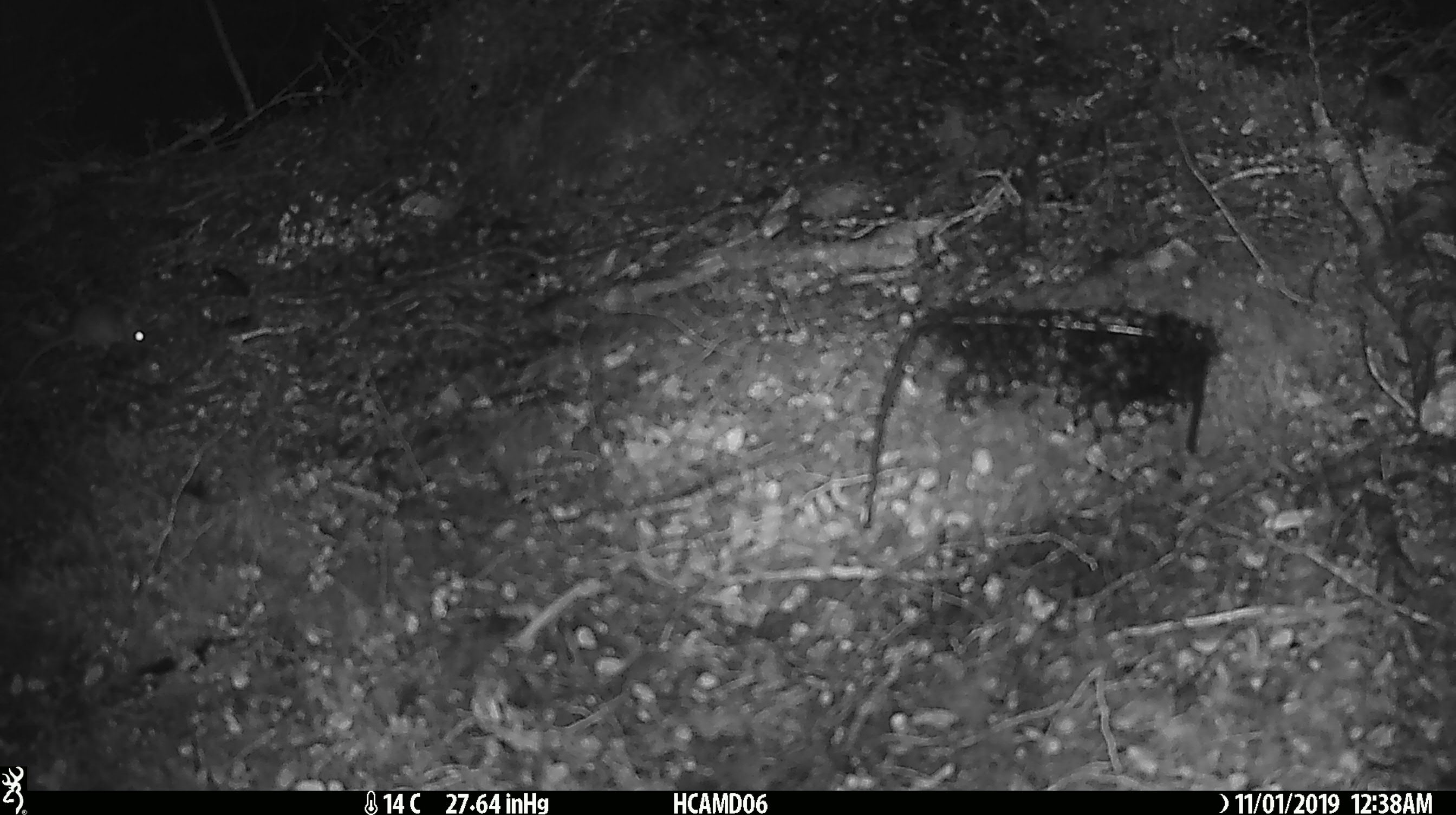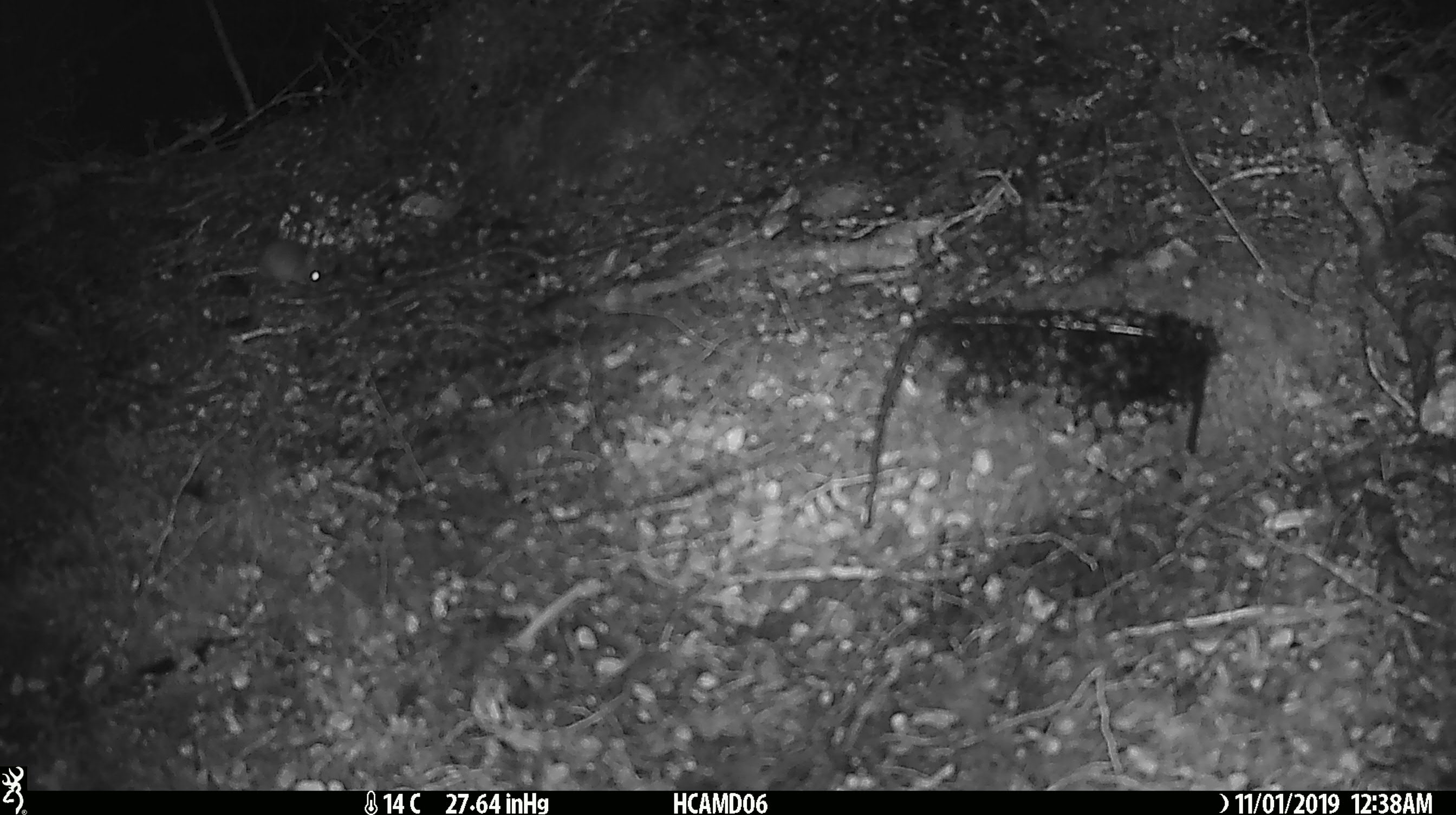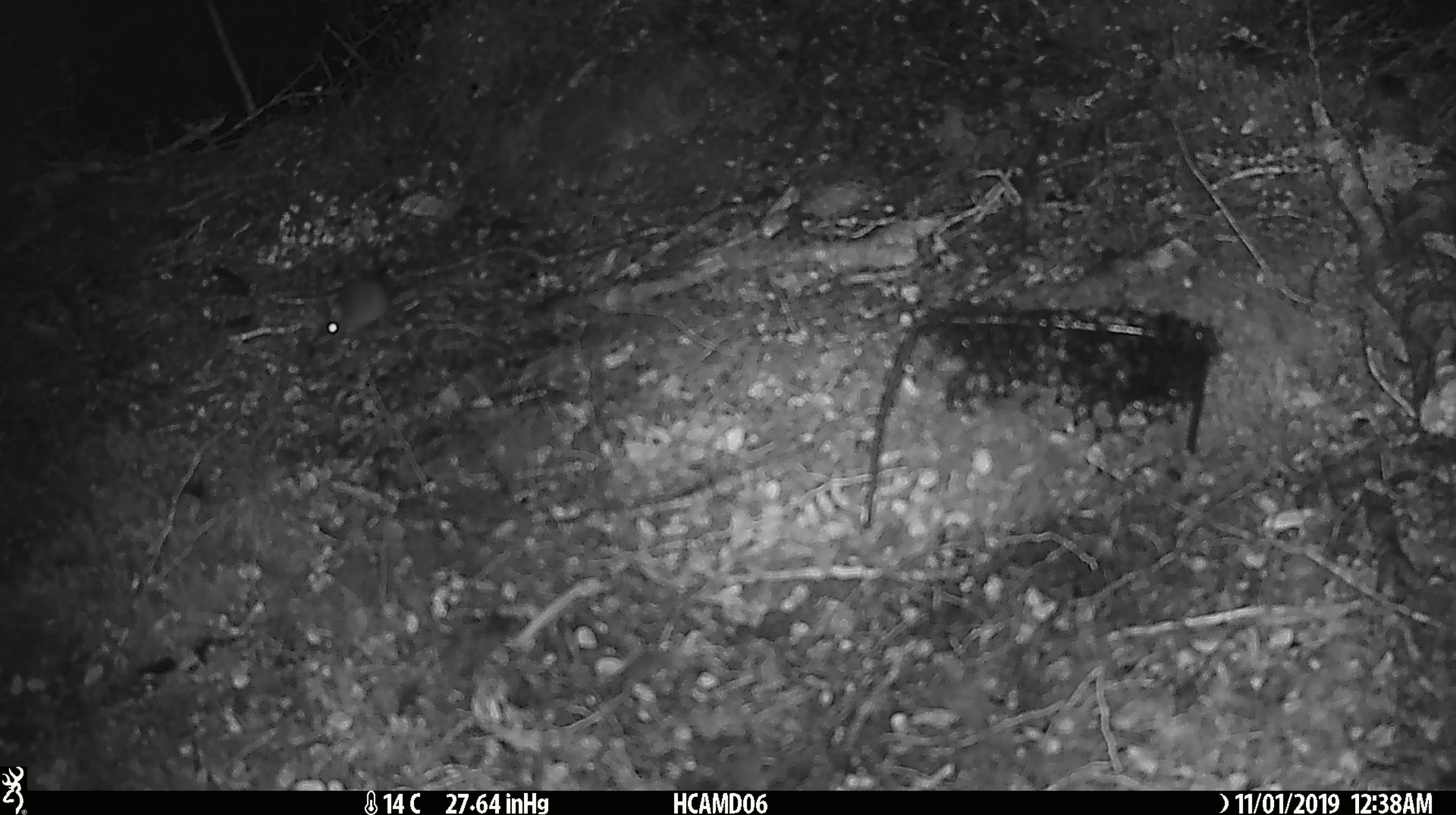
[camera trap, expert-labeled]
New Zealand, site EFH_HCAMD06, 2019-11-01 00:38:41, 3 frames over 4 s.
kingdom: Animalia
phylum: Chordata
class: Mammalia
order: Rodentia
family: Muridae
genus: Mus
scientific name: Mus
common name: mouse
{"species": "mouse (Mus)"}